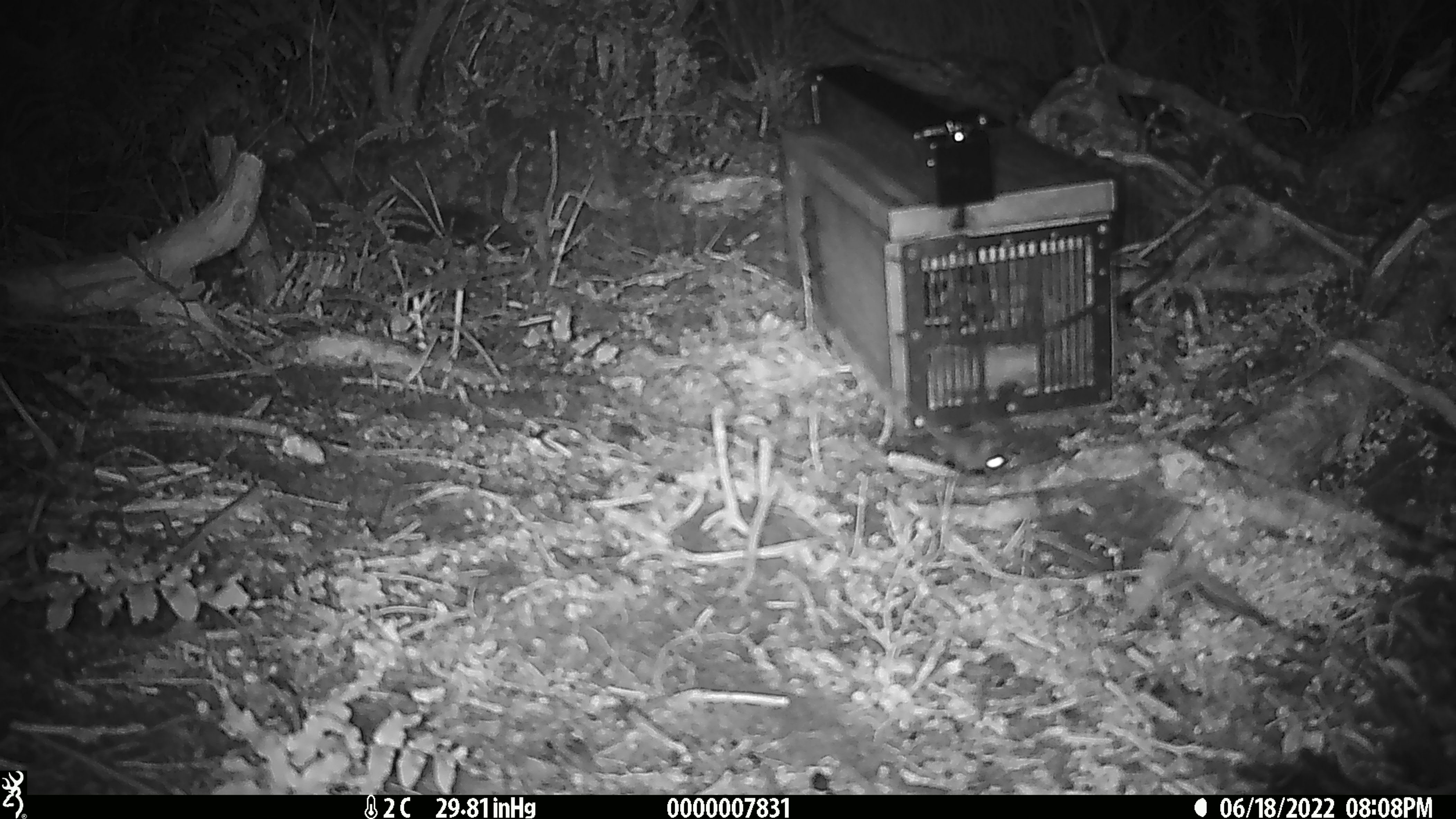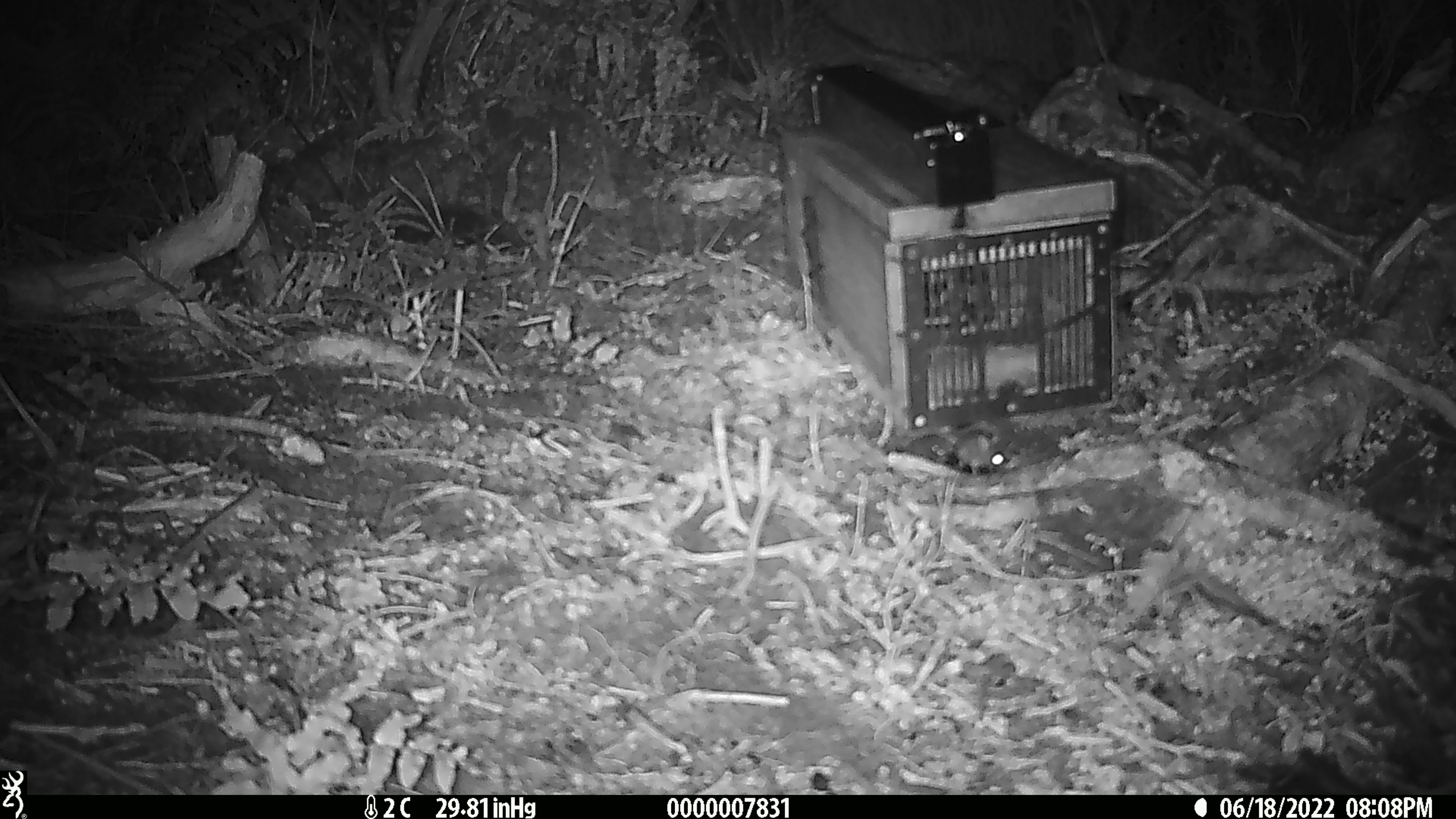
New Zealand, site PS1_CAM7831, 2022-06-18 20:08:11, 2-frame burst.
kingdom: Animalia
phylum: Chordata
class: Mammalia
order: Rodentia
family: Muridae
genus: Mus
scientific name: Mus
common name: mouse